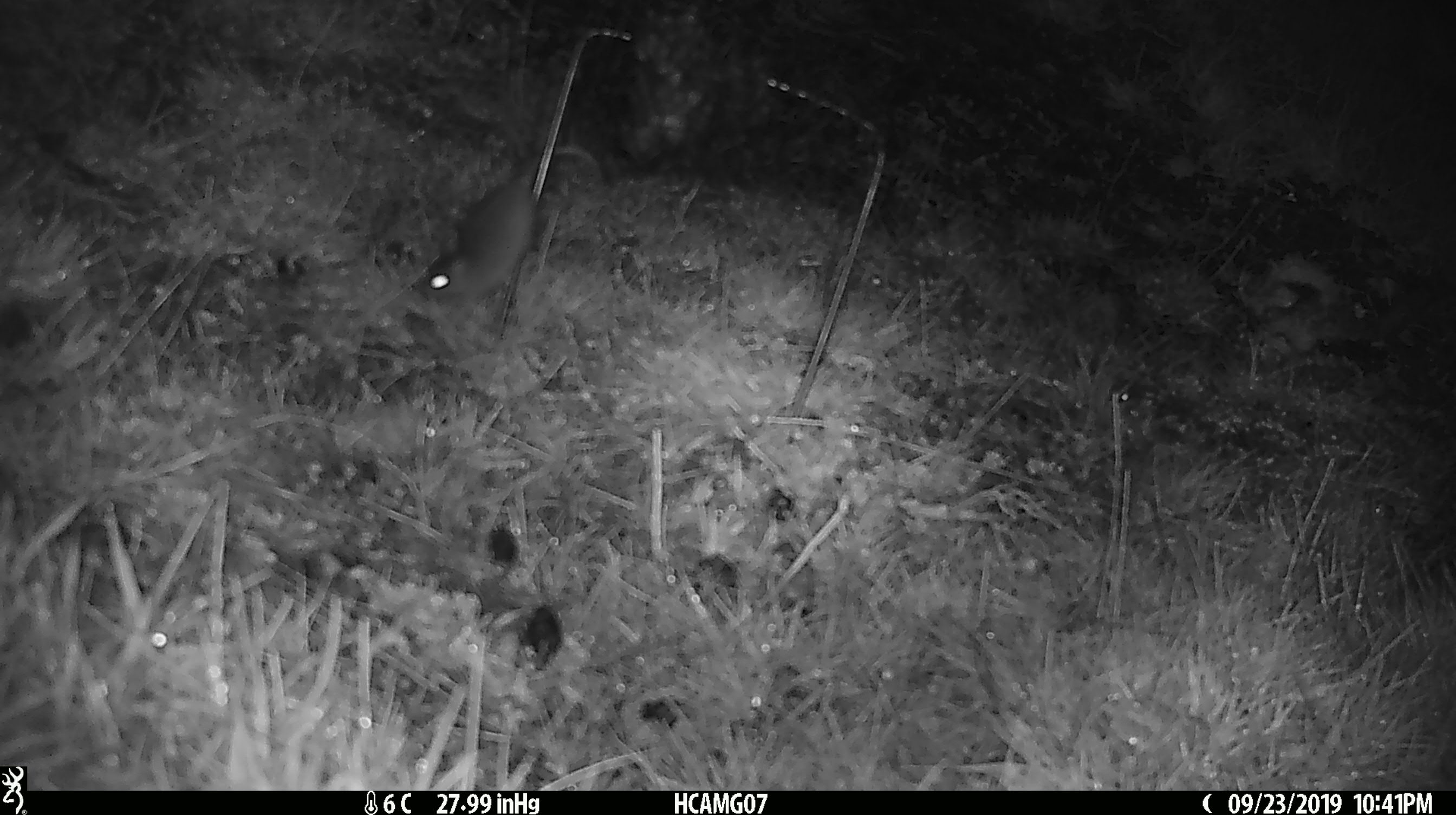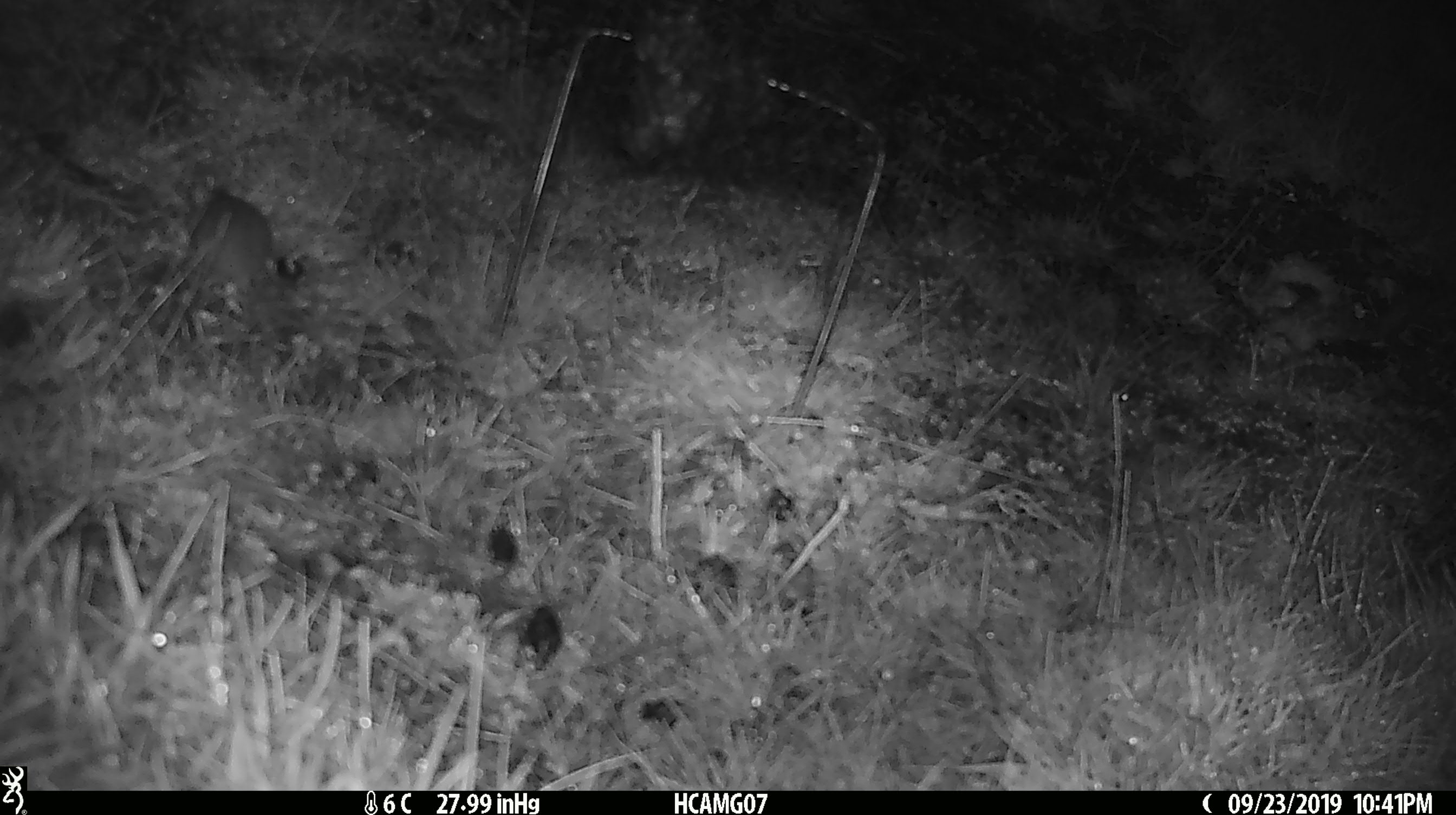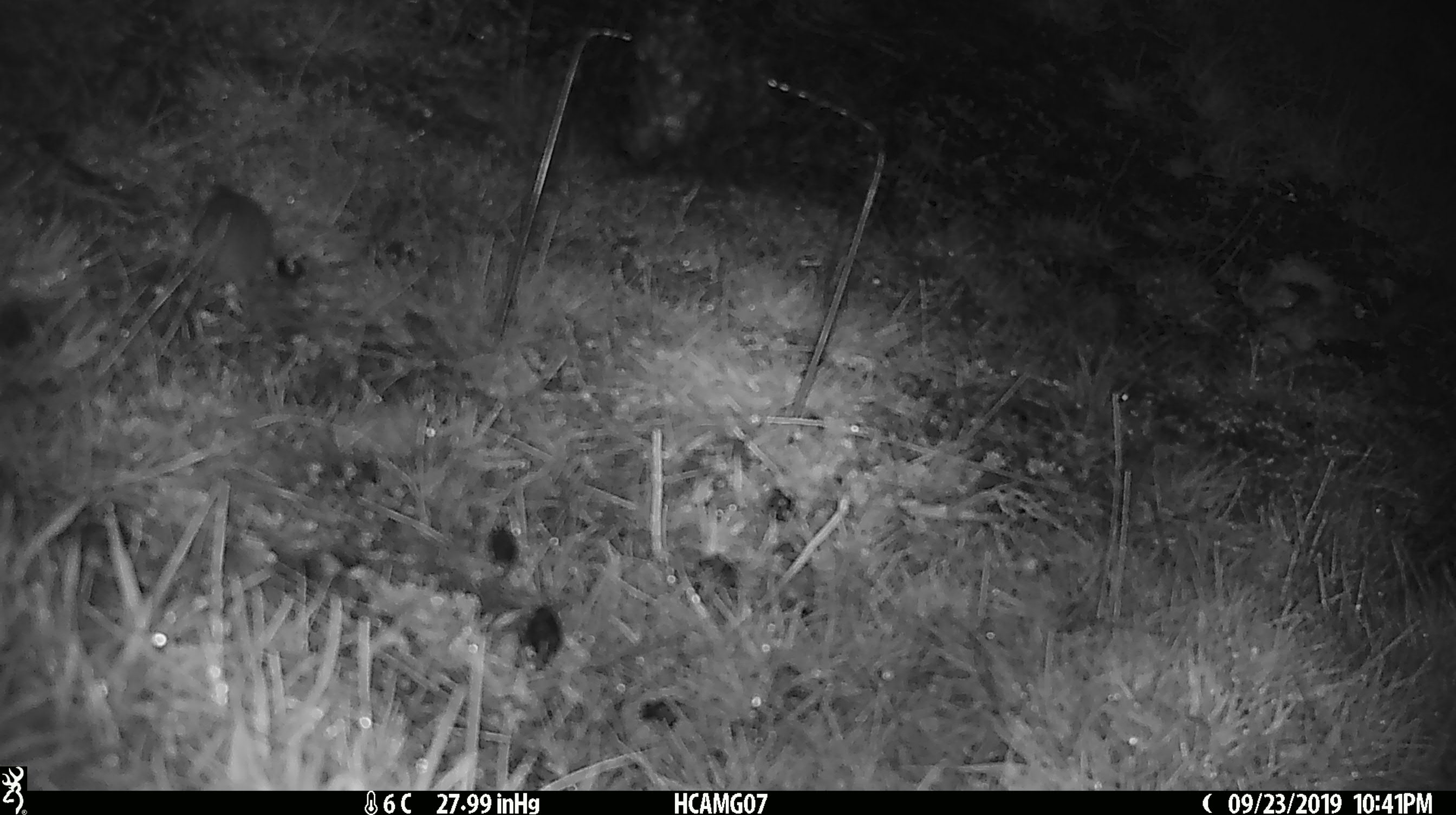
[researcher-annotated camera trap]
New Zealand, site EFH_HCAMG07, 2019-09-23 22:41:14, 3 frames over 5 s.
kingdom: Animalia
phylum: Chordata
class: Mammalia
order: Rodentia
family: Muridae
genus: Mus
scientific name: Mus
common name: mouse